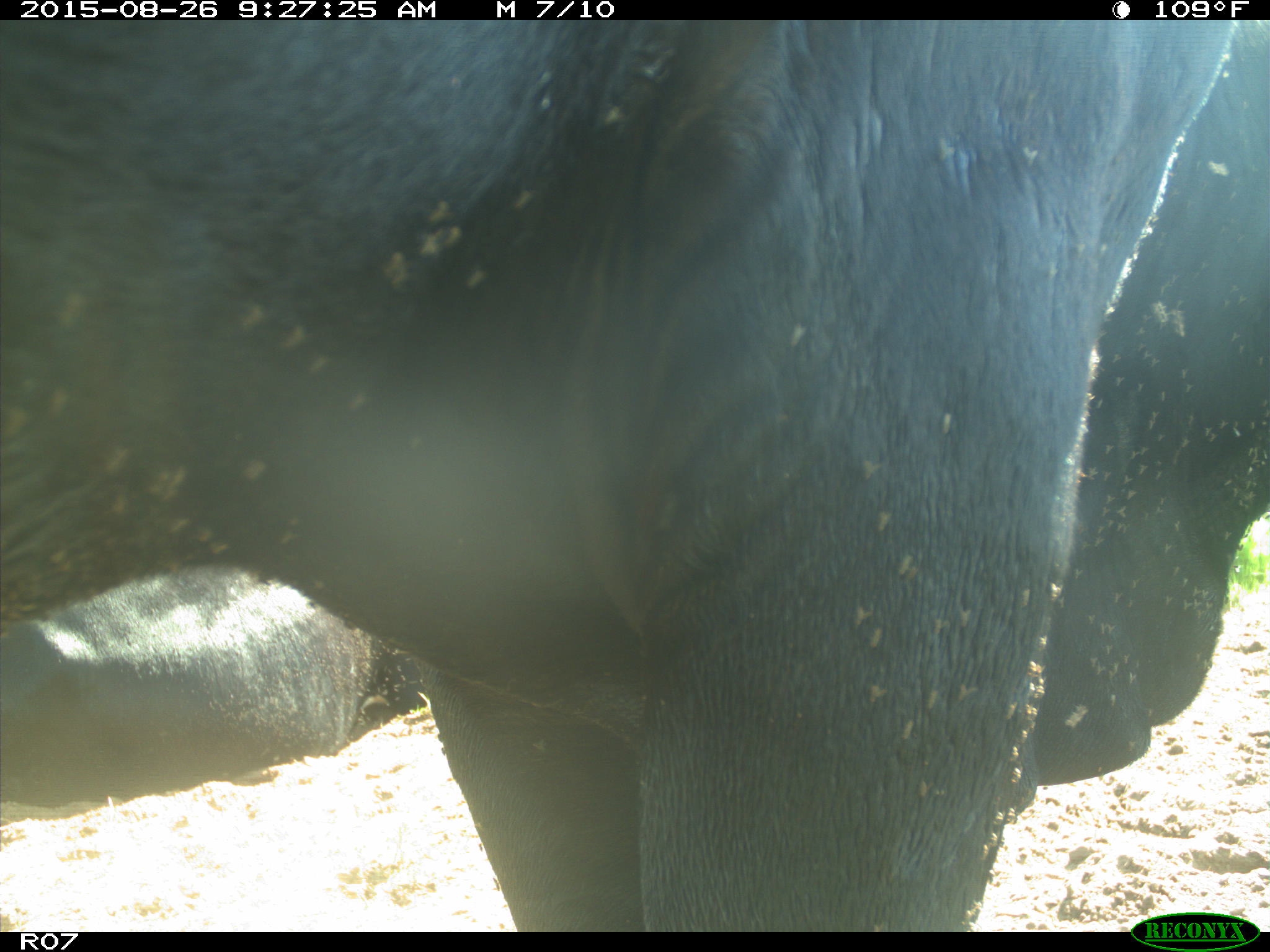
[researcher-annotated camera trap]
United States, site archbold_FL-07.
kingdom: Animalia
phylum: Chordata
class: Mammalia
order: Artiodactyla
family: Bovidae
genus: Bos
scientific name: Bos taurus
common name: domestic cow